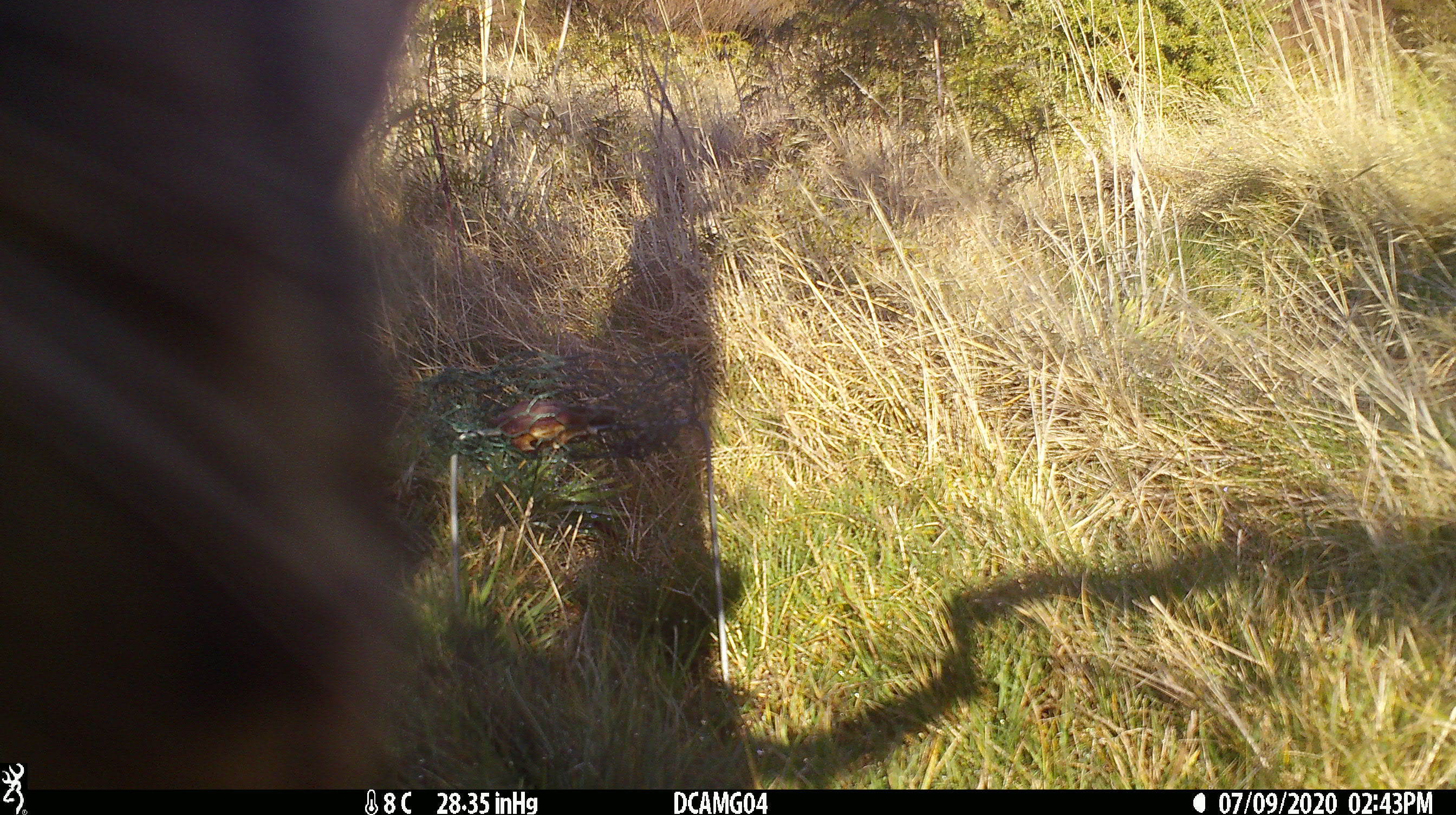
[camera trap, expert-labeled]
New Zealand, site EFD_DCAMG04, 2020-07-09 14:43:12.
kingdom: Animalia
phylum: Chordata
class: Mammalia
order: Carnivora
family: Felidae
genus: Felis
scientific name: Felis catus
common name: domestic cat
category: cat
Cat (domestic cat) (Felis catus).